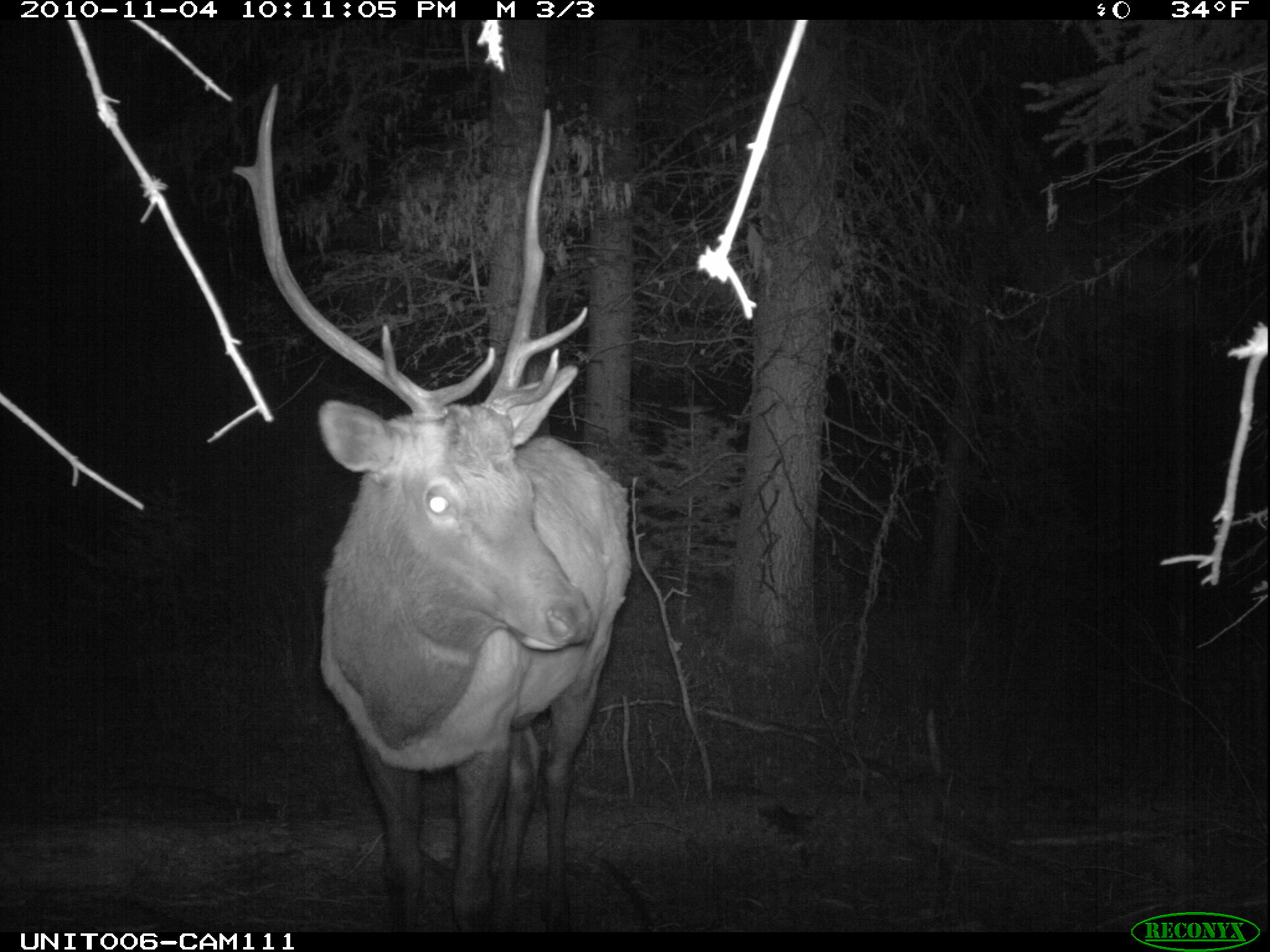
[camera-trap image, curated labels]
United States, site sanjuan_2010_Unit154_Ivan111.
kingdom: Animalia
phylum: Chordata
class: Mammalia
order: Artiodactyla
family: Cervidae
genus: Cervus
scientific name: Cervus elaphus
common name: red deer